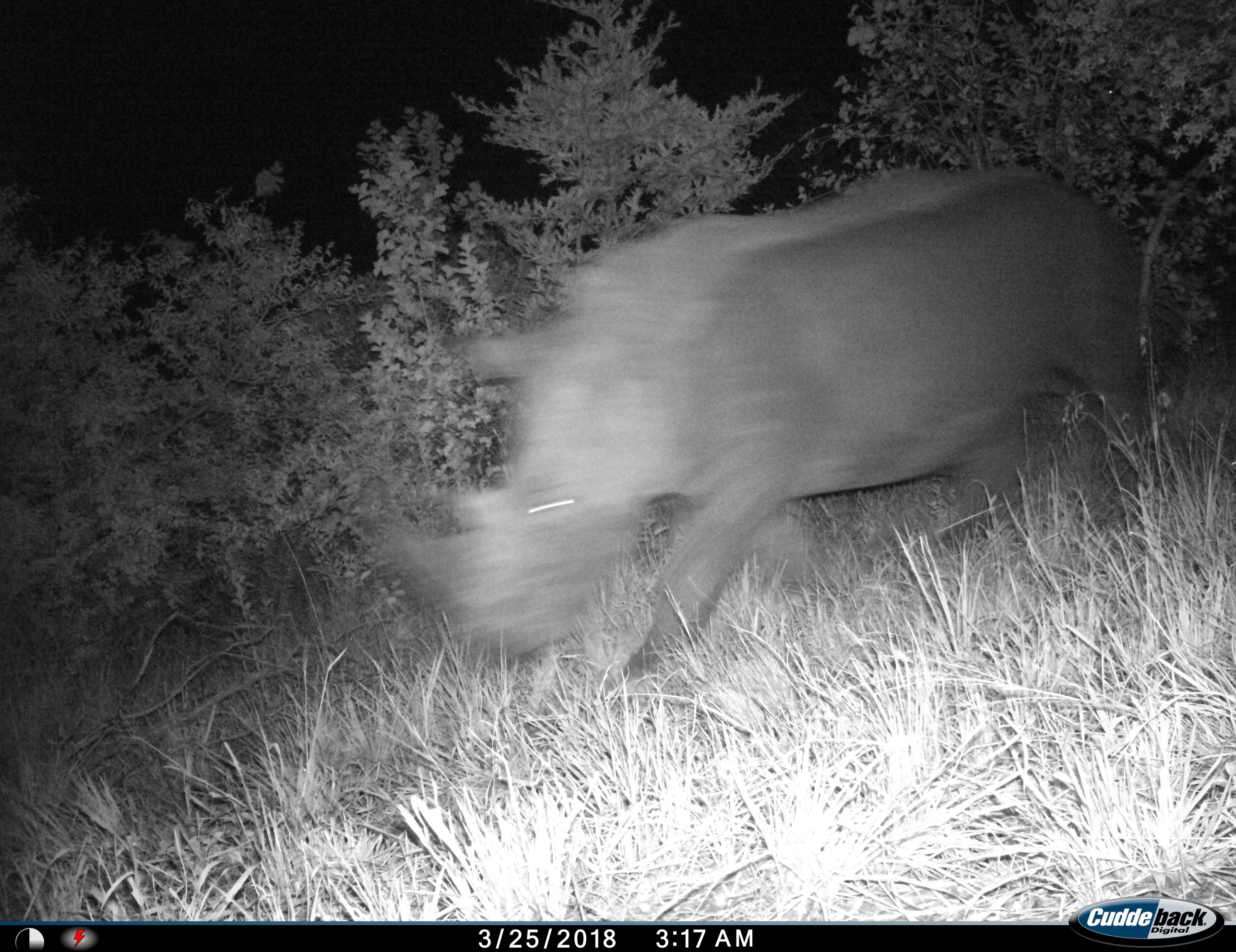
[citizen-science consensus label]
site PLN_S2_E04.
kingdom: Animalia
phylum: Chordata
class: Mammalia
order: Perissodactyla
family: Rhinocerotidae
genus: Diceros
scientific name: Diceros bicornis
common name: black rhinoceros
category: rhinocerosblack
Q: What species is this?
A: Rhinocerosblack (black rhinoceros) (Diceros bicornis).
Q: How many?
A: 1.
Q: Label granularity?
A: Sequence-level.